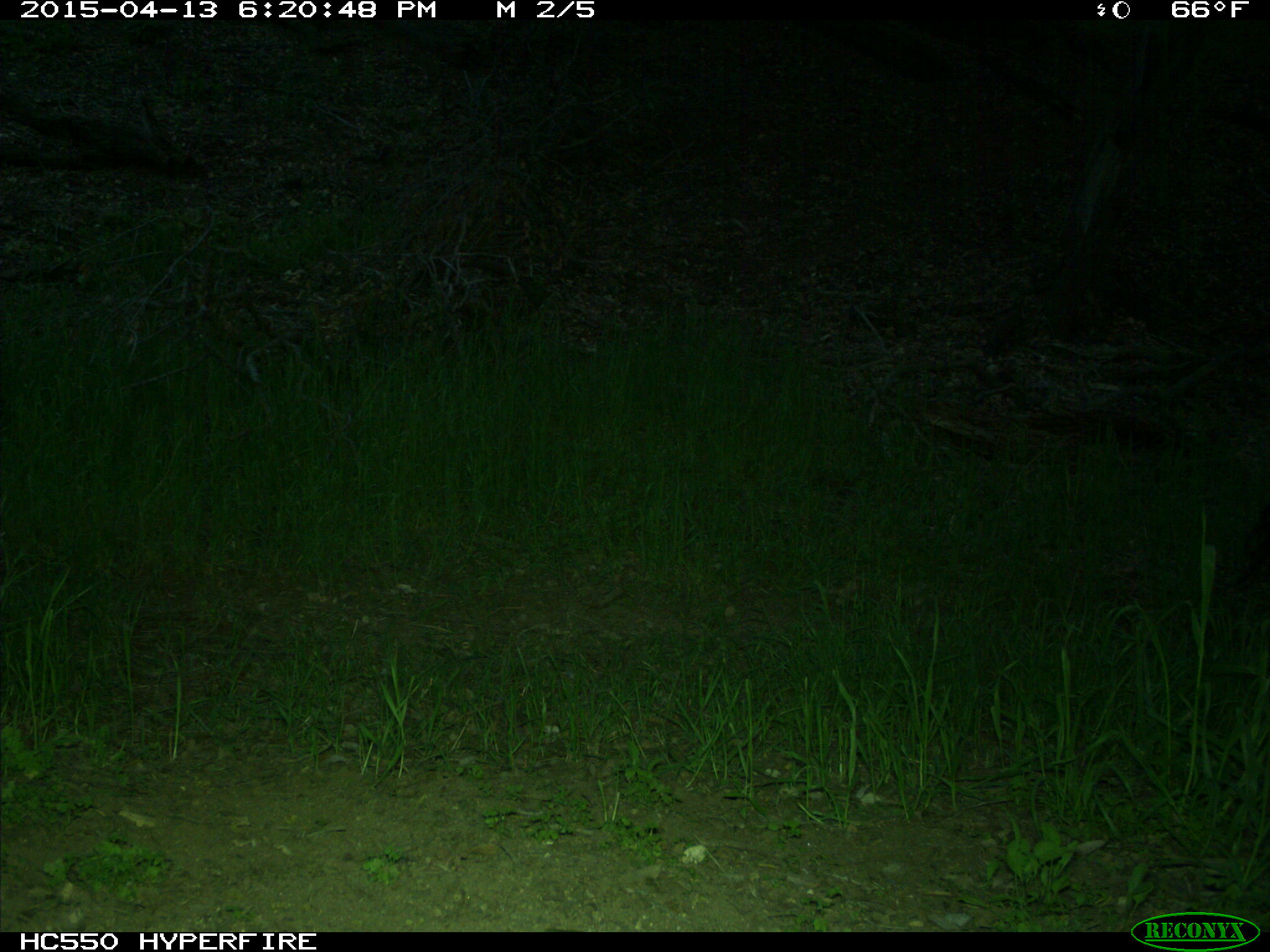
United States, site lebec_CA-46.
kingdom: Animalia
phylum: Chordata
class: Mammalia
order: Artiodactyla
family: Bovidae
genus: Bos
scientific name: Bos taurus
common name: domestic cow